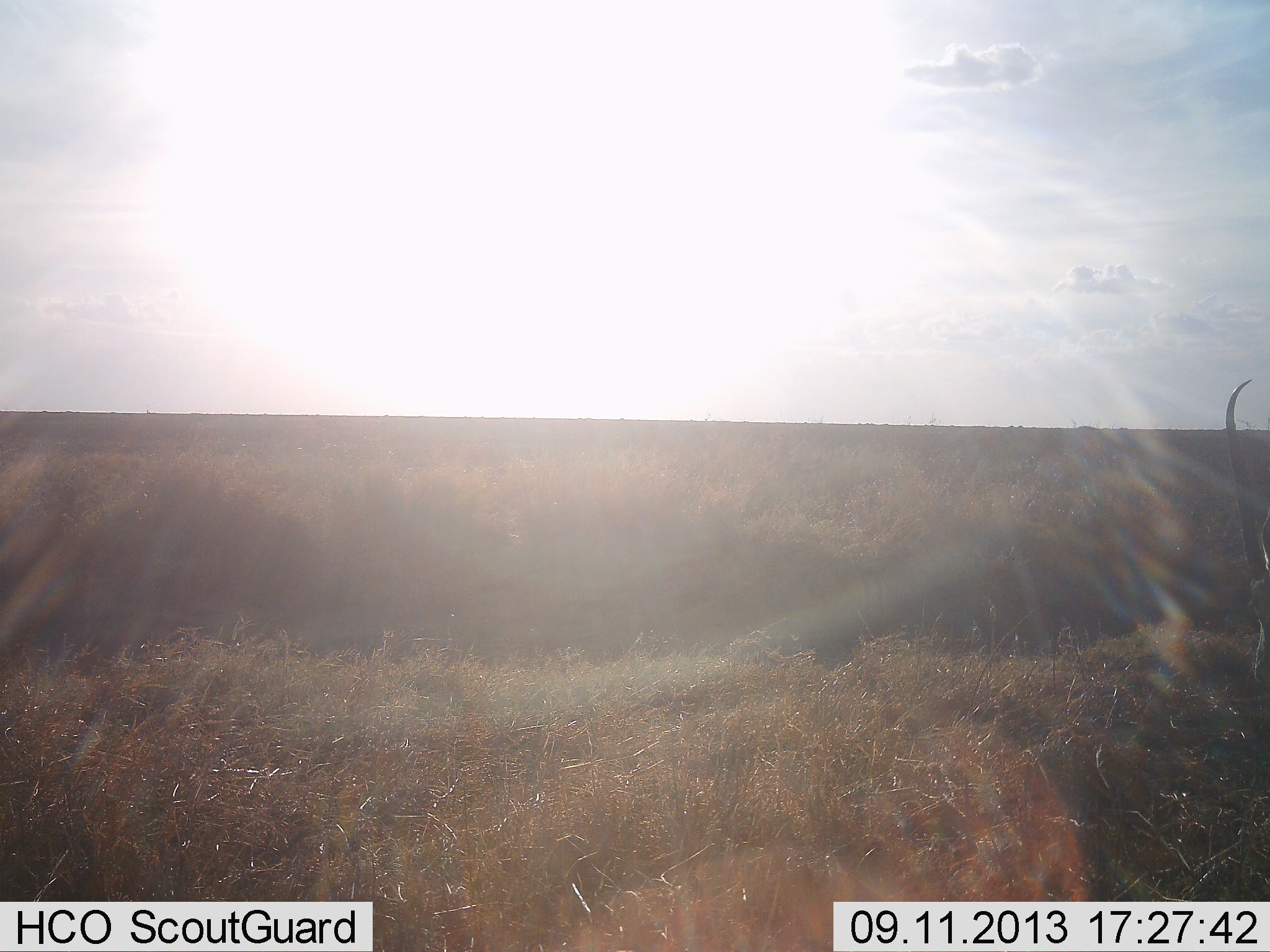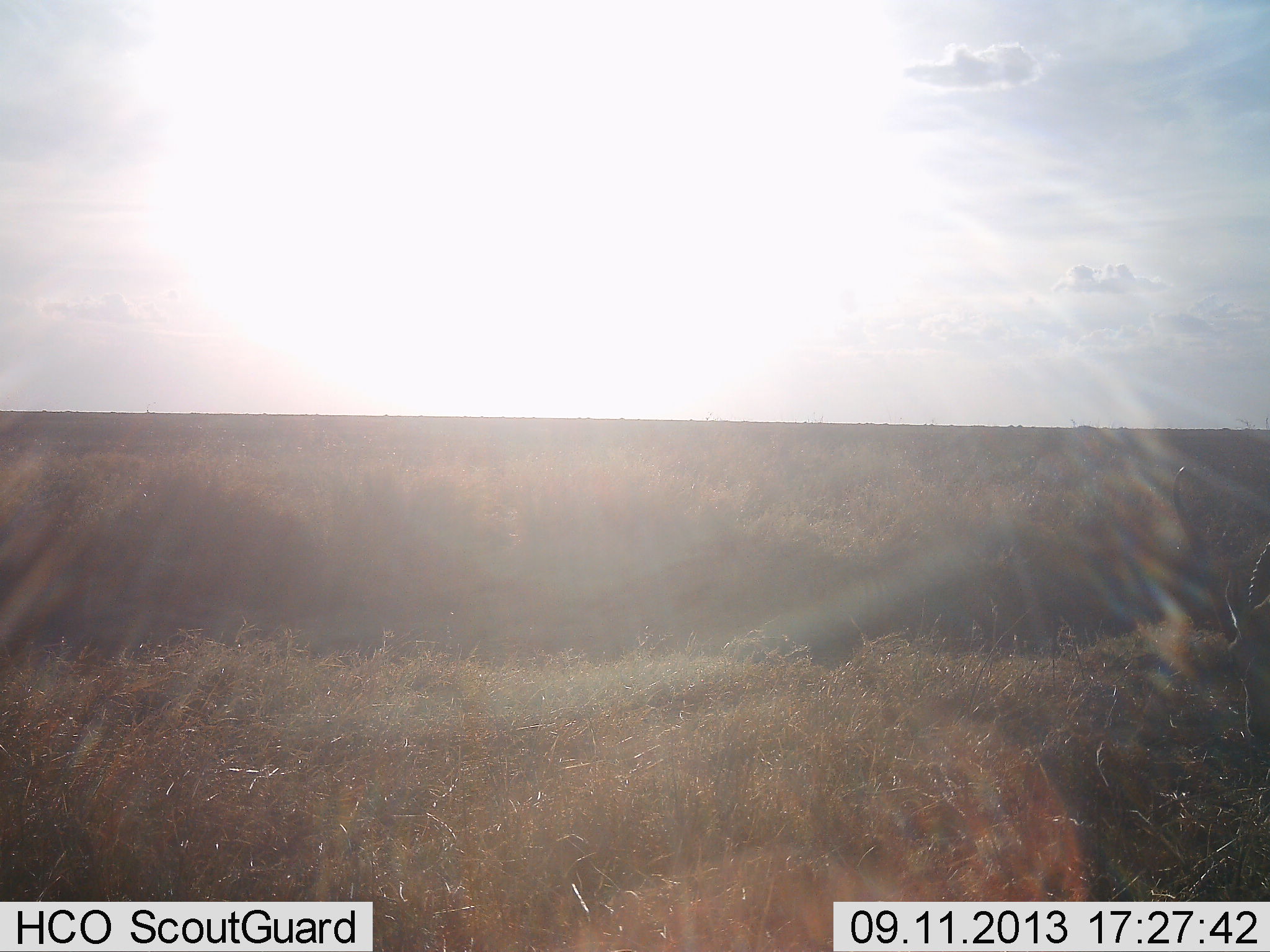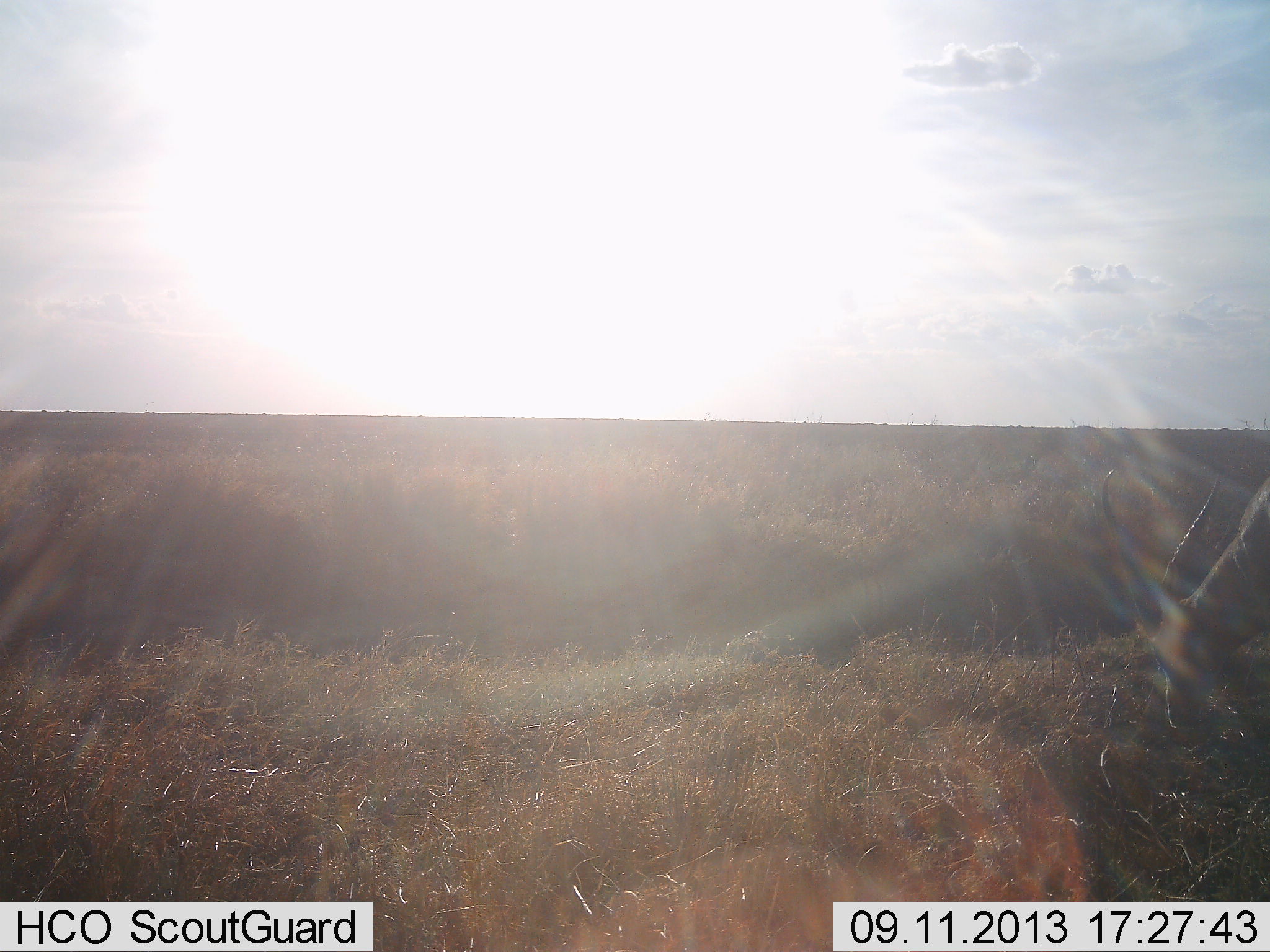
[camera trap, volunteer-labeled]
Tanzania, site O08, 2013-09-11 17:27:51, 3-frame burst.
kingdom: Animalia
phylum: Chordata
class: Mammalia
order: Artiodactyla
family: Bovidae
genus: Nanger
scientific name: Nanger granti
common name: grant's gazelle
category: gazellegrants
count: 1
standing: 17%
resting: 0%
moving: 17%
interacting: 0%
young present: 0%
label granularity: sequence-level